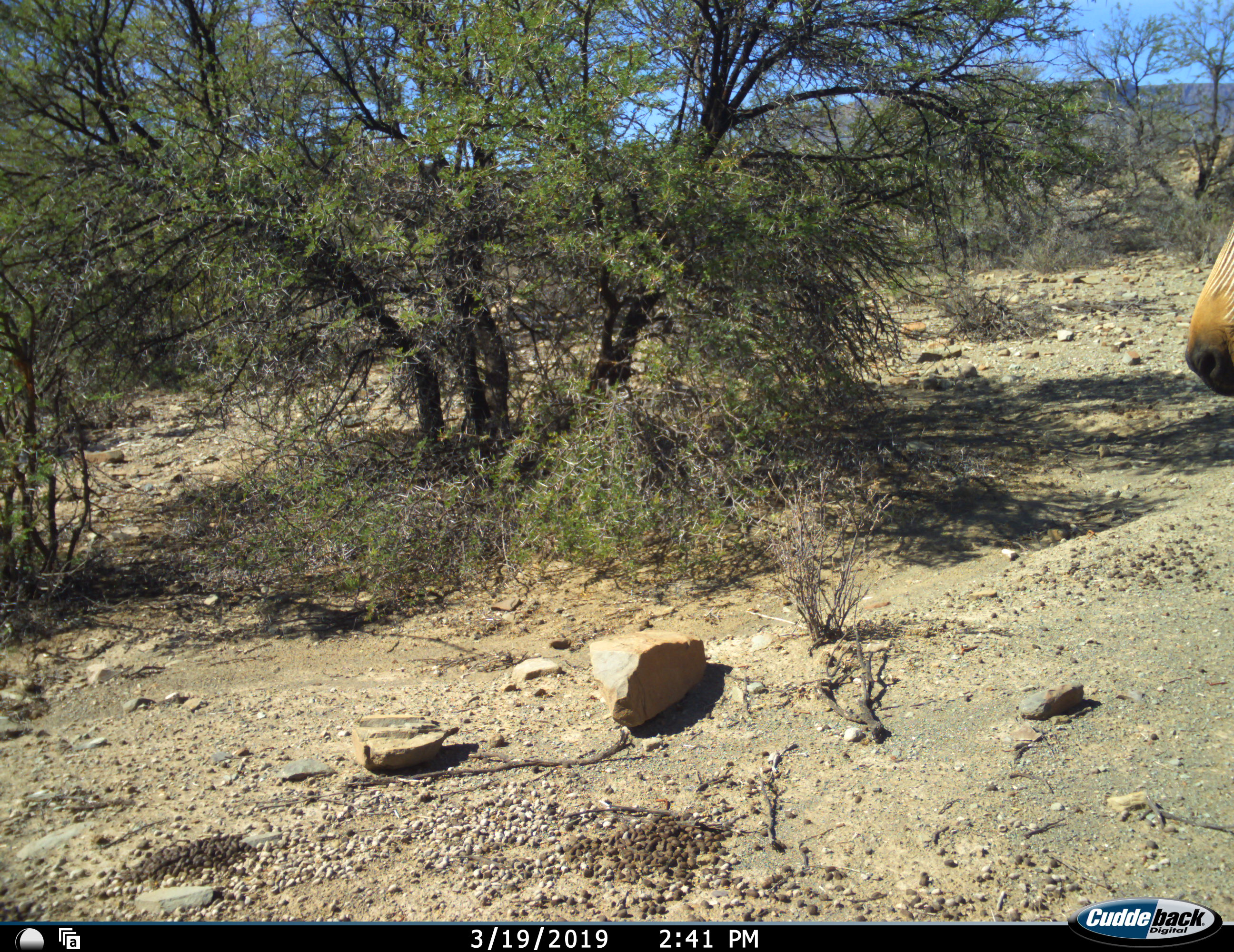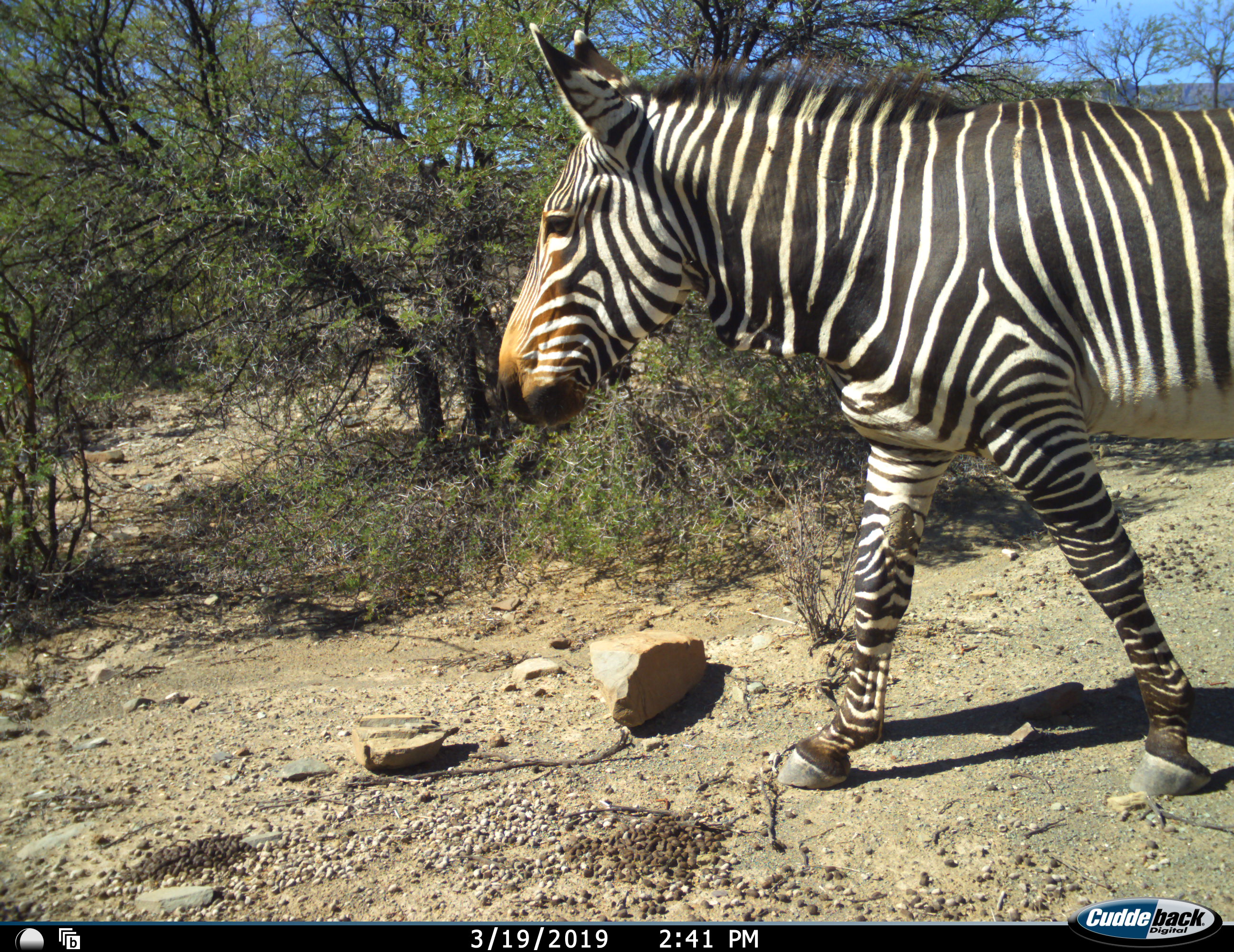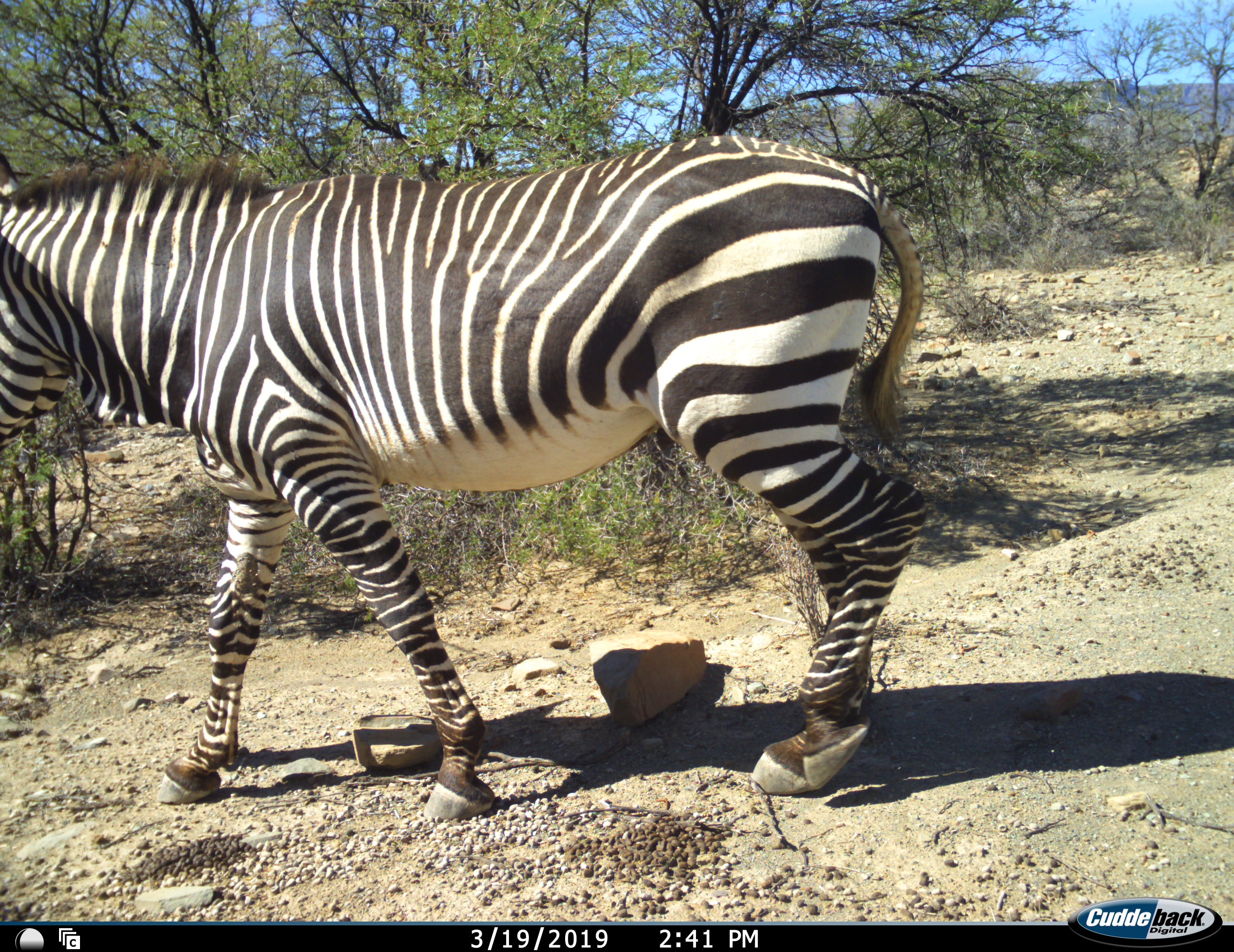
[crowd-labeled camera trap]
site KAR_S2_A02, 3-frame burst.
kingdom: Animalia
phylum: Chordata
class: Mammalia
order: Perissodactyla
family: Equidae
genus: Equus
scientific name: Equus zebra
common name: mountain zebra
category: zebramountain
Zebramountain (mountain zebra) (Equus zebra), count 1. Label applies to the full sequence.